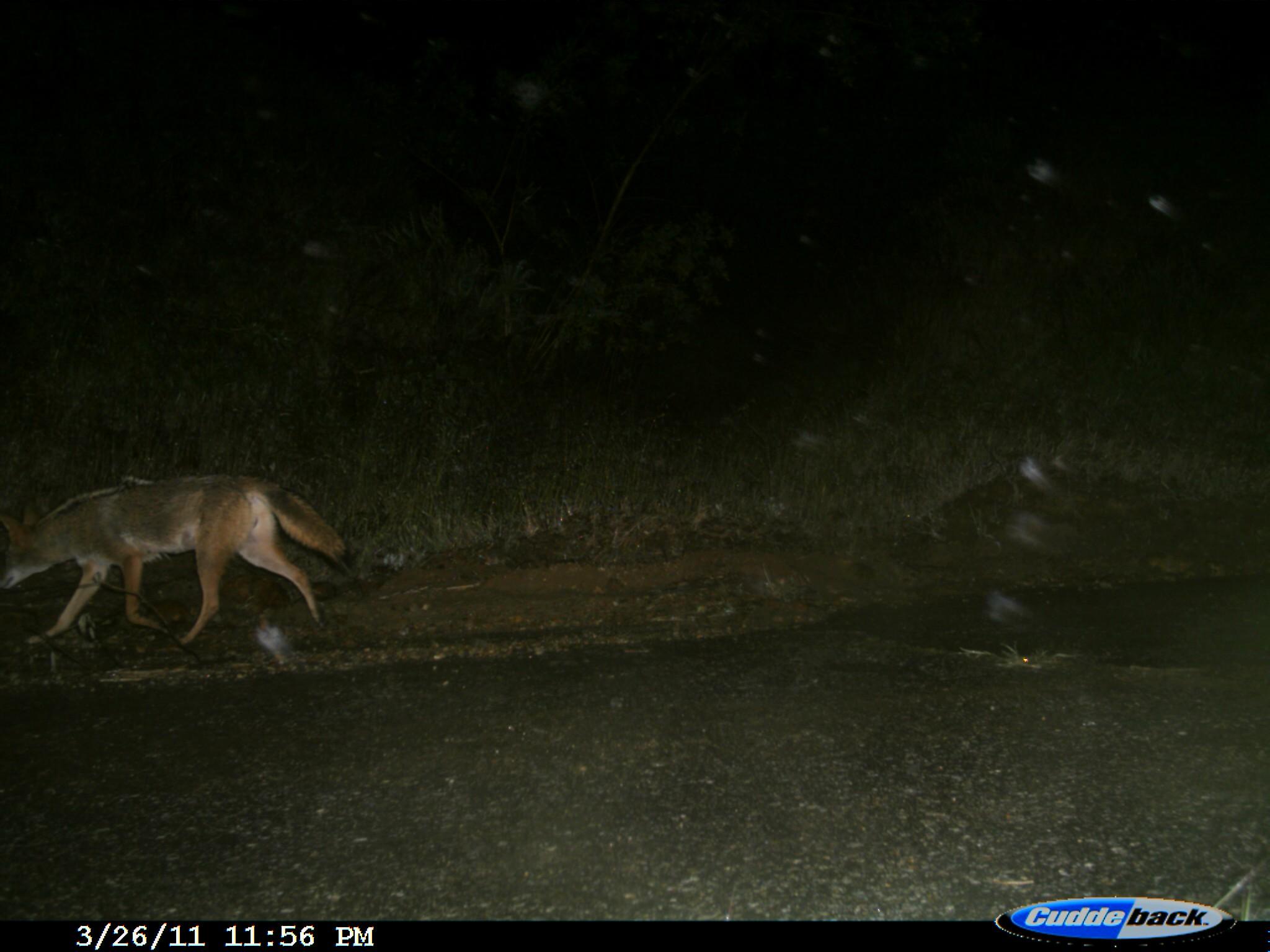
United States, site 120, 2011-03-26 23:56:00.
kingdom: Animalia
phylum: Chordata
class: Mammalia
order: Carnivora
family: Canidae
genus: Canis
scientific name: Canis latrans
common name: coyote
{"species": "coyote (Canis latrans)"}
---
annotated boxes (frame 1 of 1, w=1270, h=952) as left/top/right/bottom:
coyote: 2/454/370/649